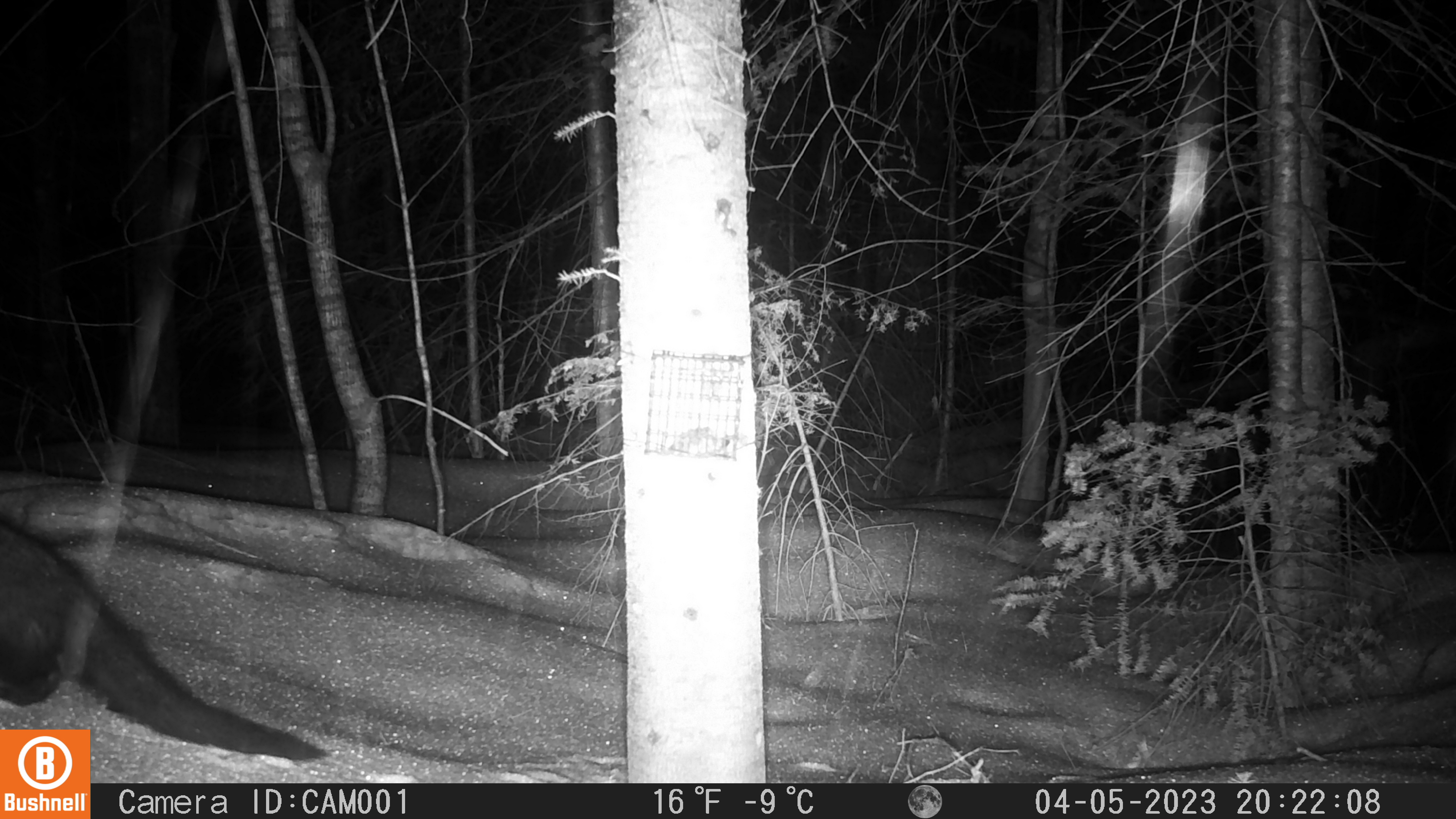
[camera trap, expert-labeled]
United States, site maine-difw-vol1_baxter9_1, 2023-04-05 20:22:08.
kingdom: Animalia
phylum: Chordata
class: Mammalia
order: Carnivora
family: Mustelidae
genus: Pekania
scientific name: Pekania pennanti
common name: fisher